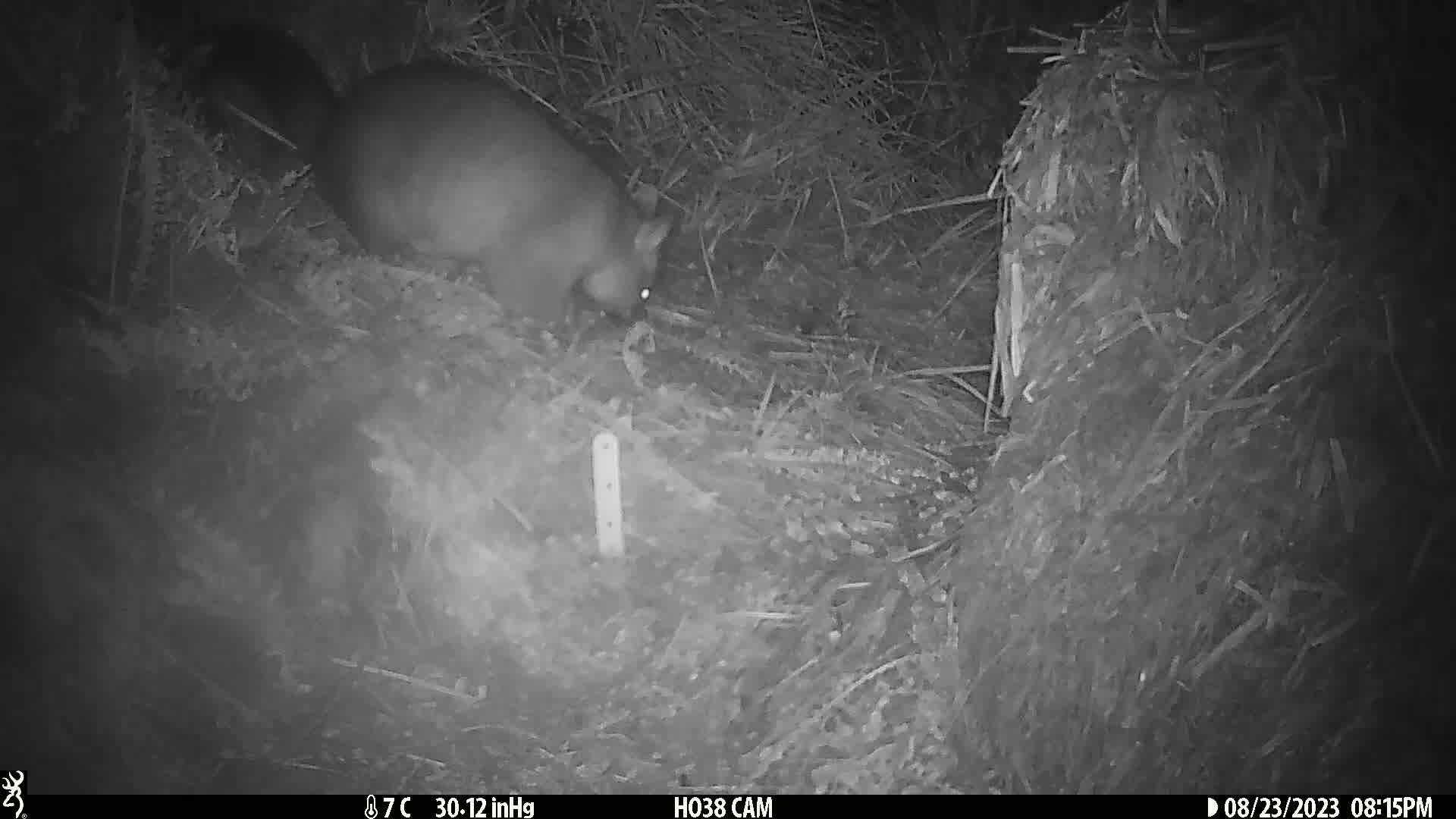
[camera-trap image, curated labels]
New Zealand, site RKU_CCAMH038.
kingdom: Animalia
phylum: Chordata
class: Mammalia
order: Diprotodontia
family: Phalangeridae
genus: Trichosurus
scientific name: Trichosurus vulpecula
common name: common brushtail possum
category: possum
Possum (common brushtail possum) (Trichosurus vulpecula).